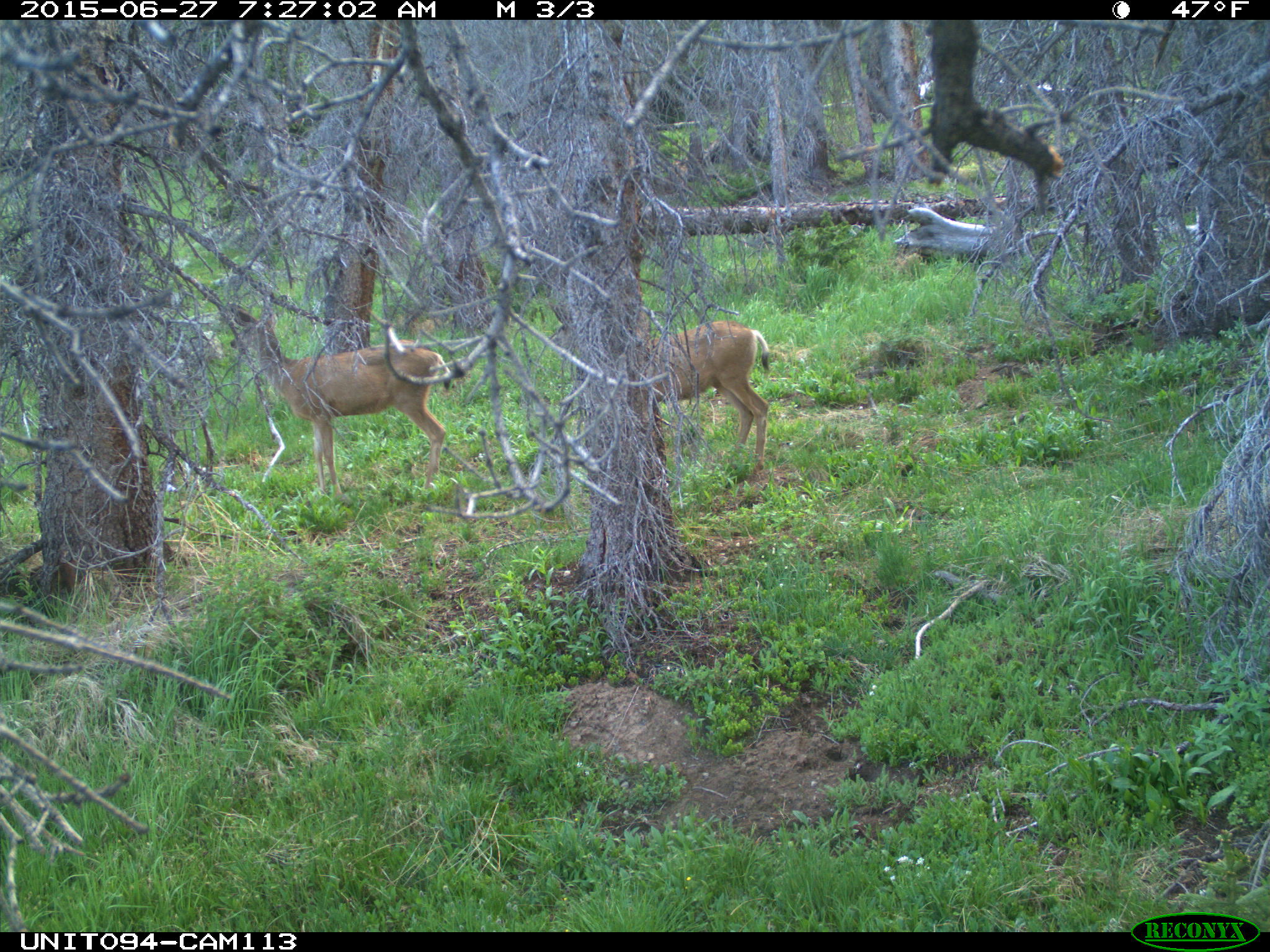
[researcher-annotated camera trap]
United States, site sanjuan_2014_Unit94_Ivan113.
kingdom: Animalia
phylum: Chordata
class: Mammalia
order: Artiodactyla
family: Cervidae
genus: Odocoileus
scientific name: Odocoileus hemionus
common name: mule deer